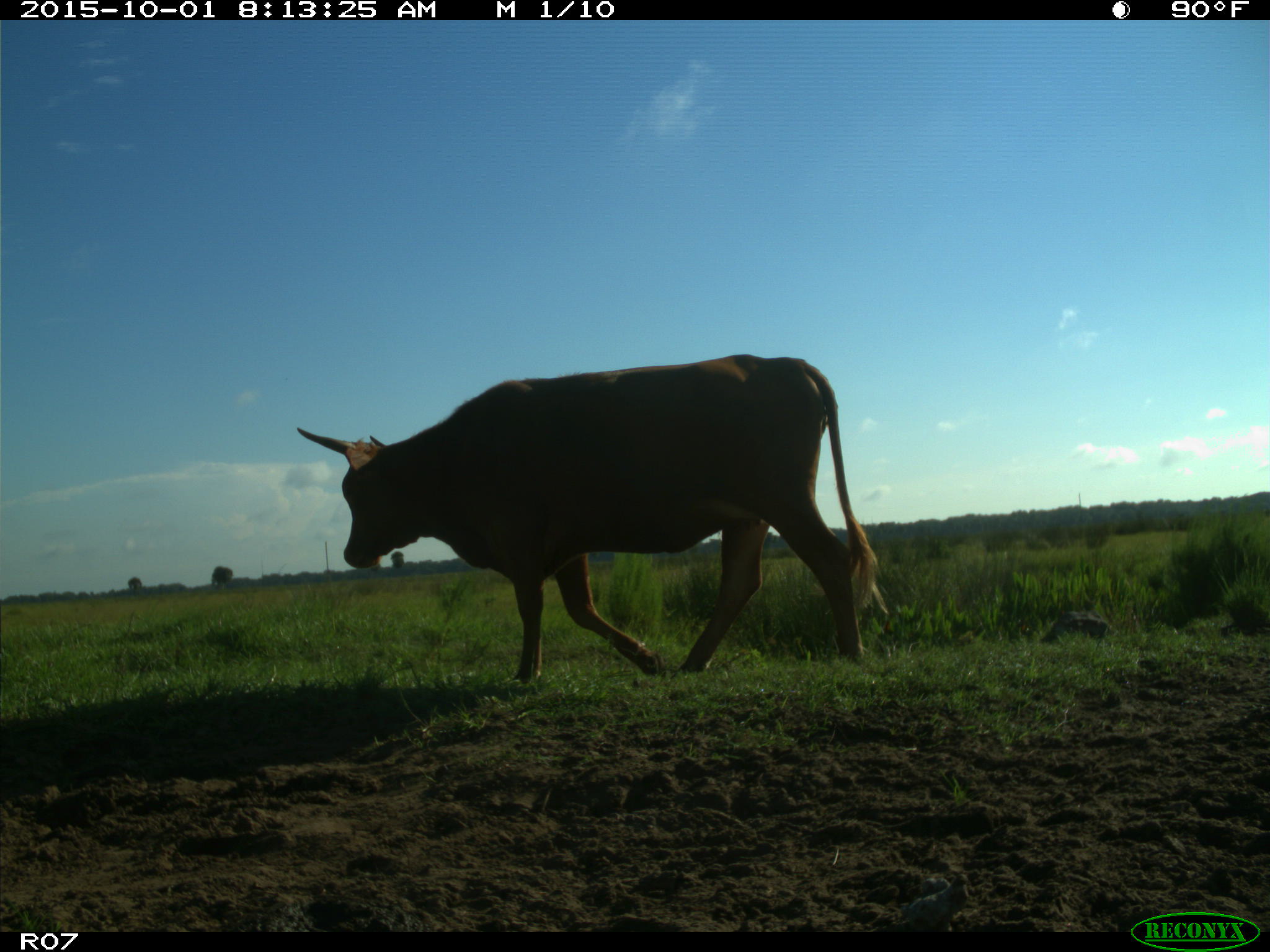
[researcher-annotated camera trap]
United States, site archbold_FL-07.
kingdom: Animalia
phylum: Chordata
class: Mammalia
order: Artiodactyla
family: Bovidae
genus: Bos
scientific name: Bos taurus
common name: domestic cow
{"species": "Bos taurus (domestic cow)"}